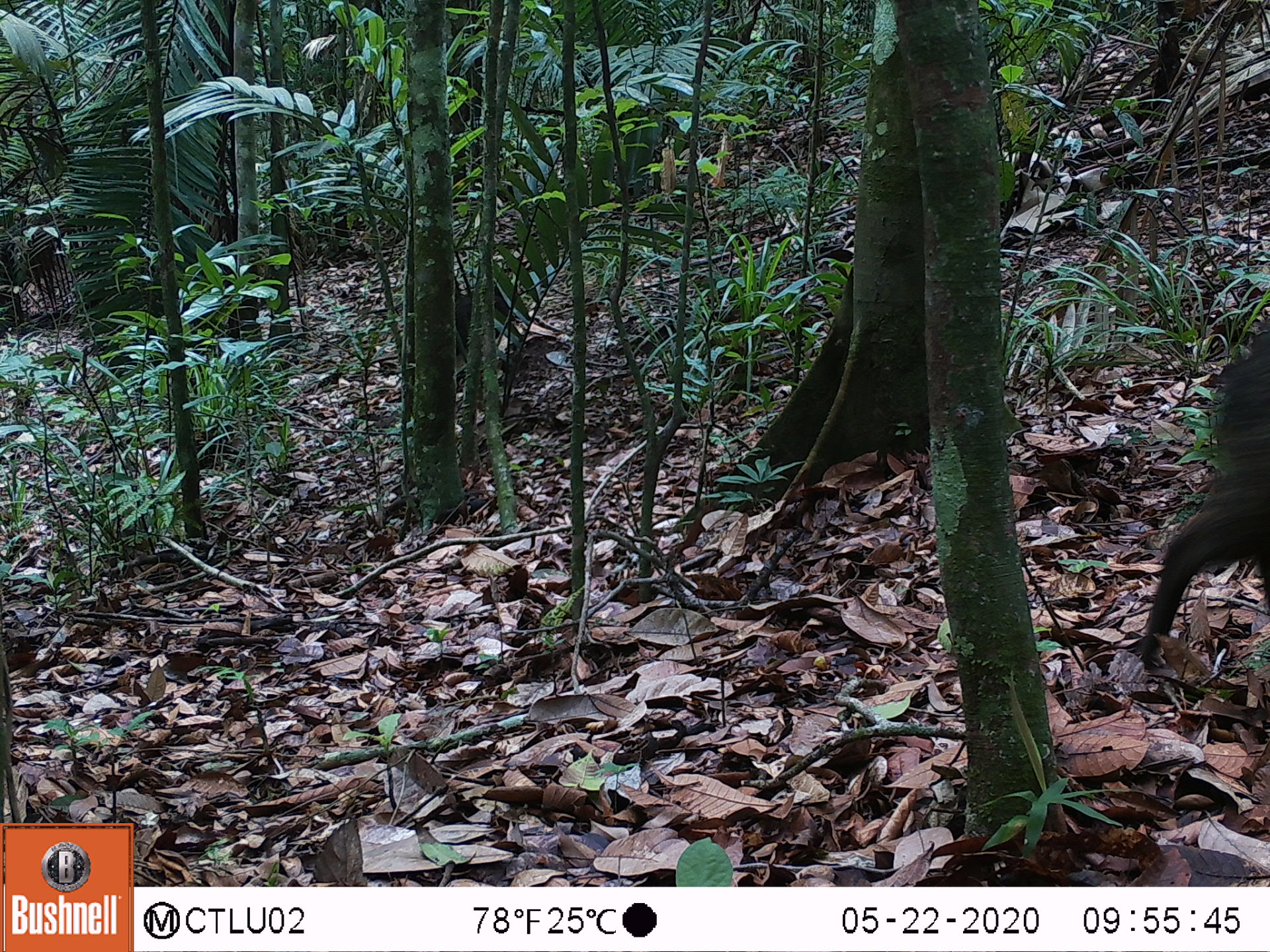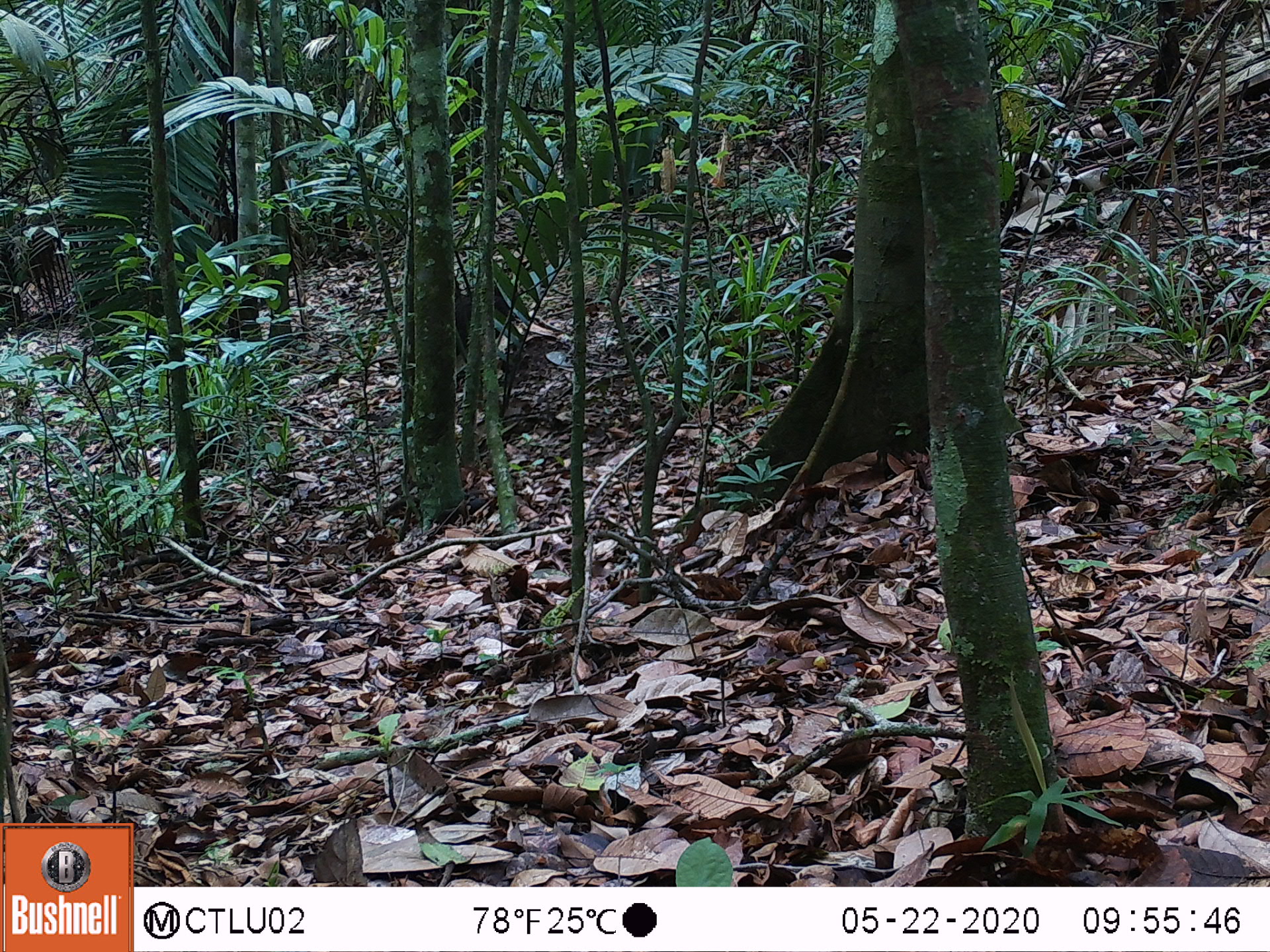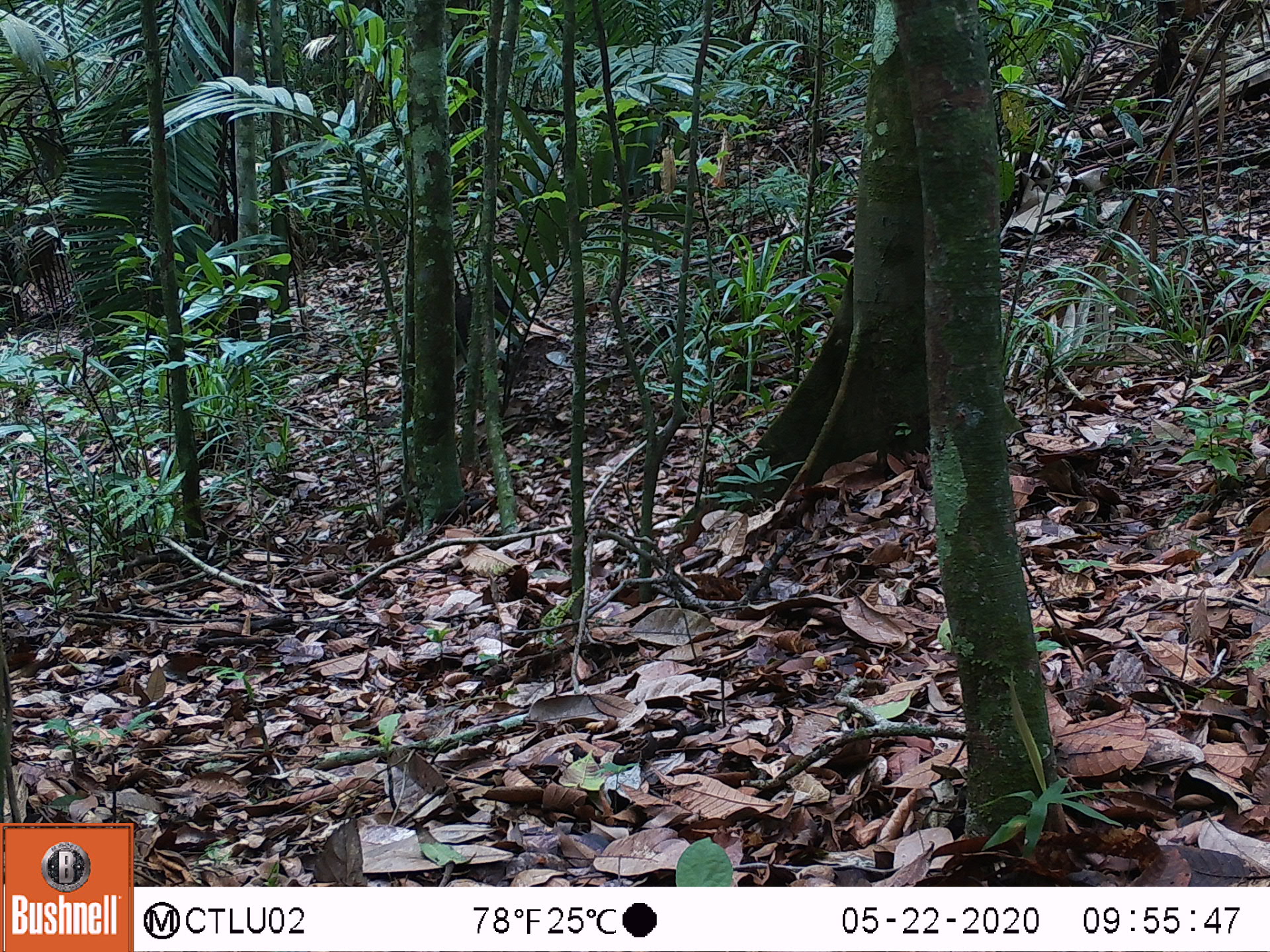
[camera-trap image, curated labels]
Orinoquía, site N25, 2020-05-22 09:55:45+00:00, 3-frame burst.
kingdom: Animalia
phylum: Chordata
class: Mammalia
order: Artiodactyla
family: Tayassuidae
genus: Pecari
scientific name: Pecari tajacu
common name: collared peccary